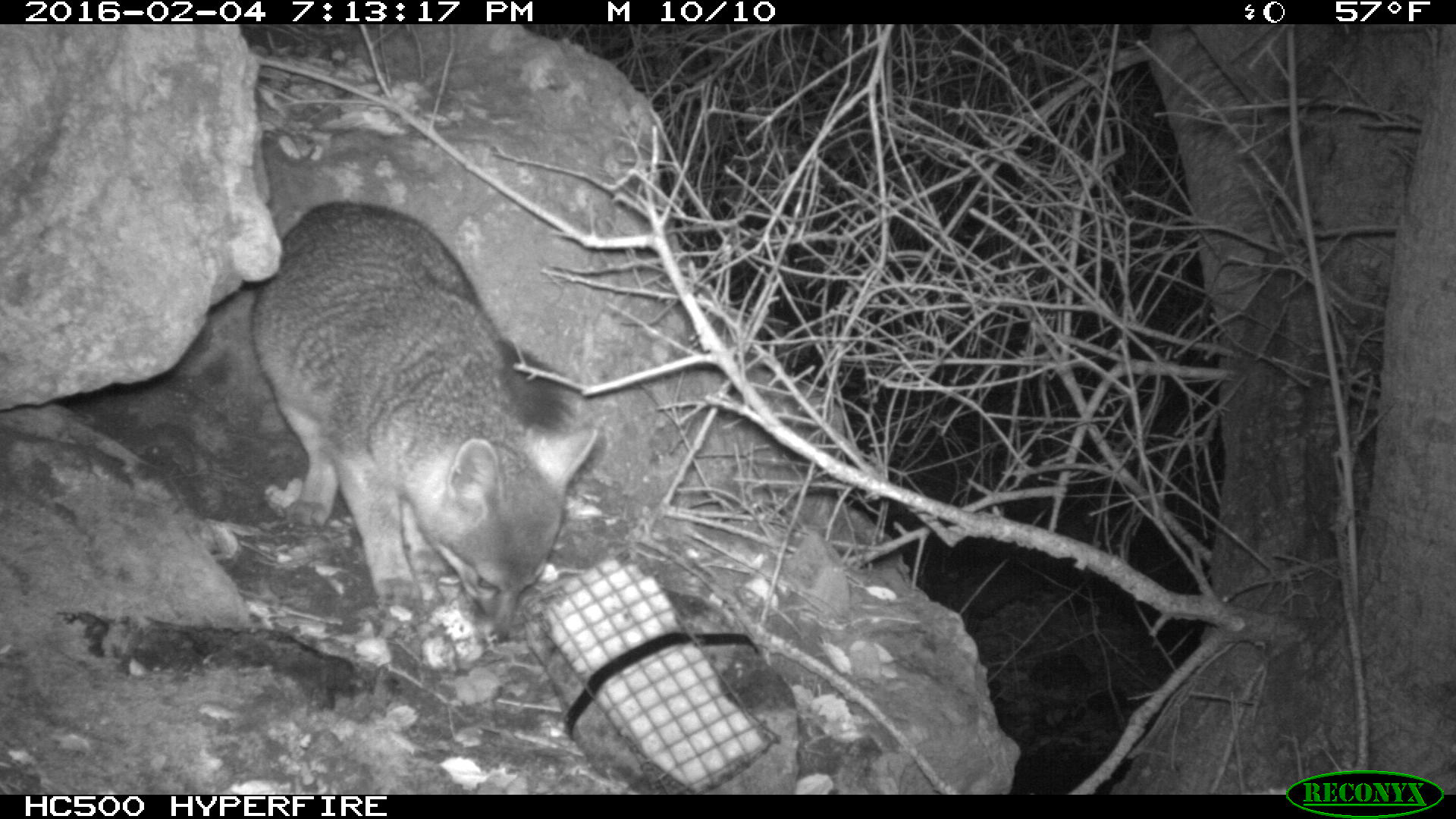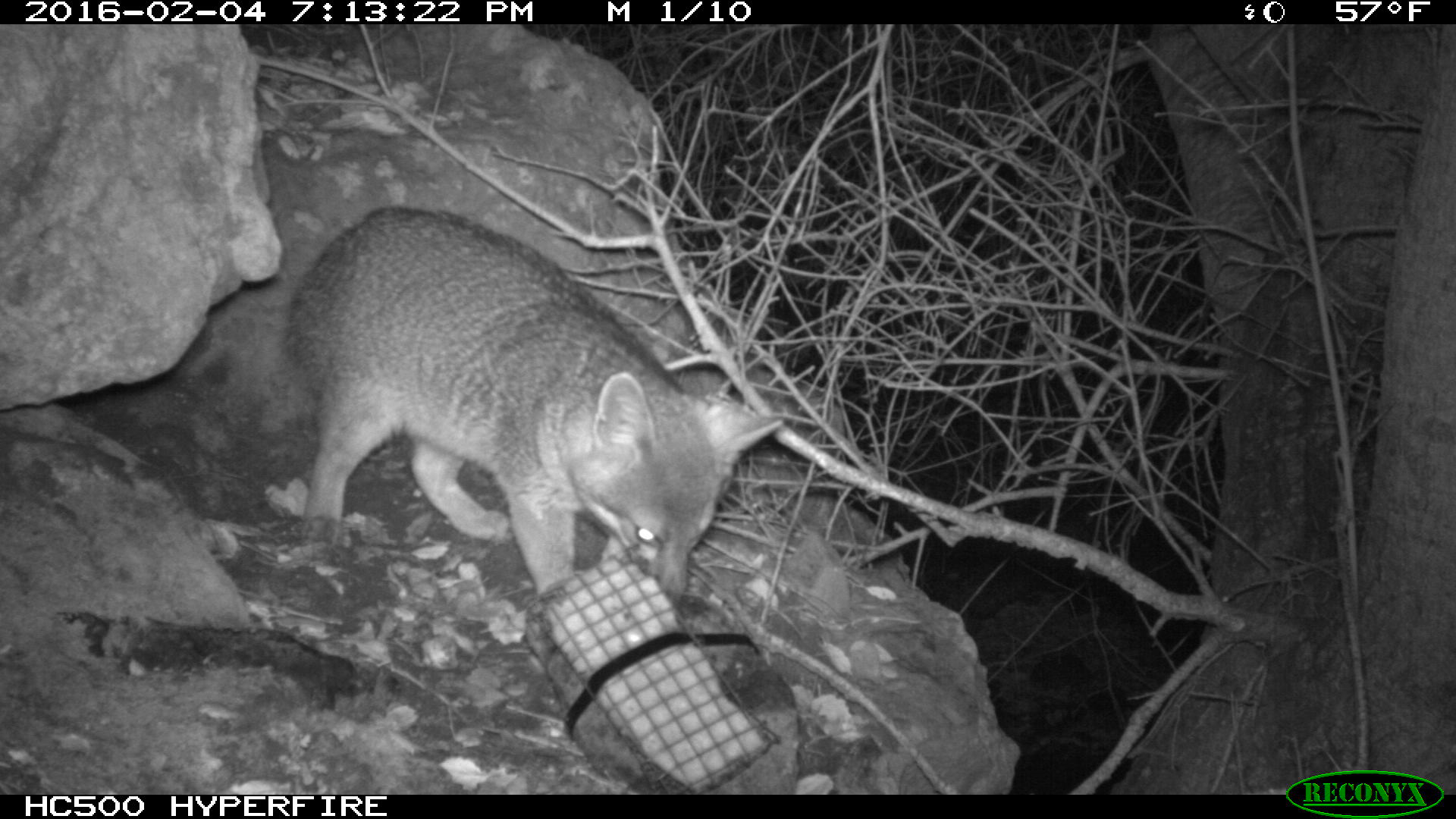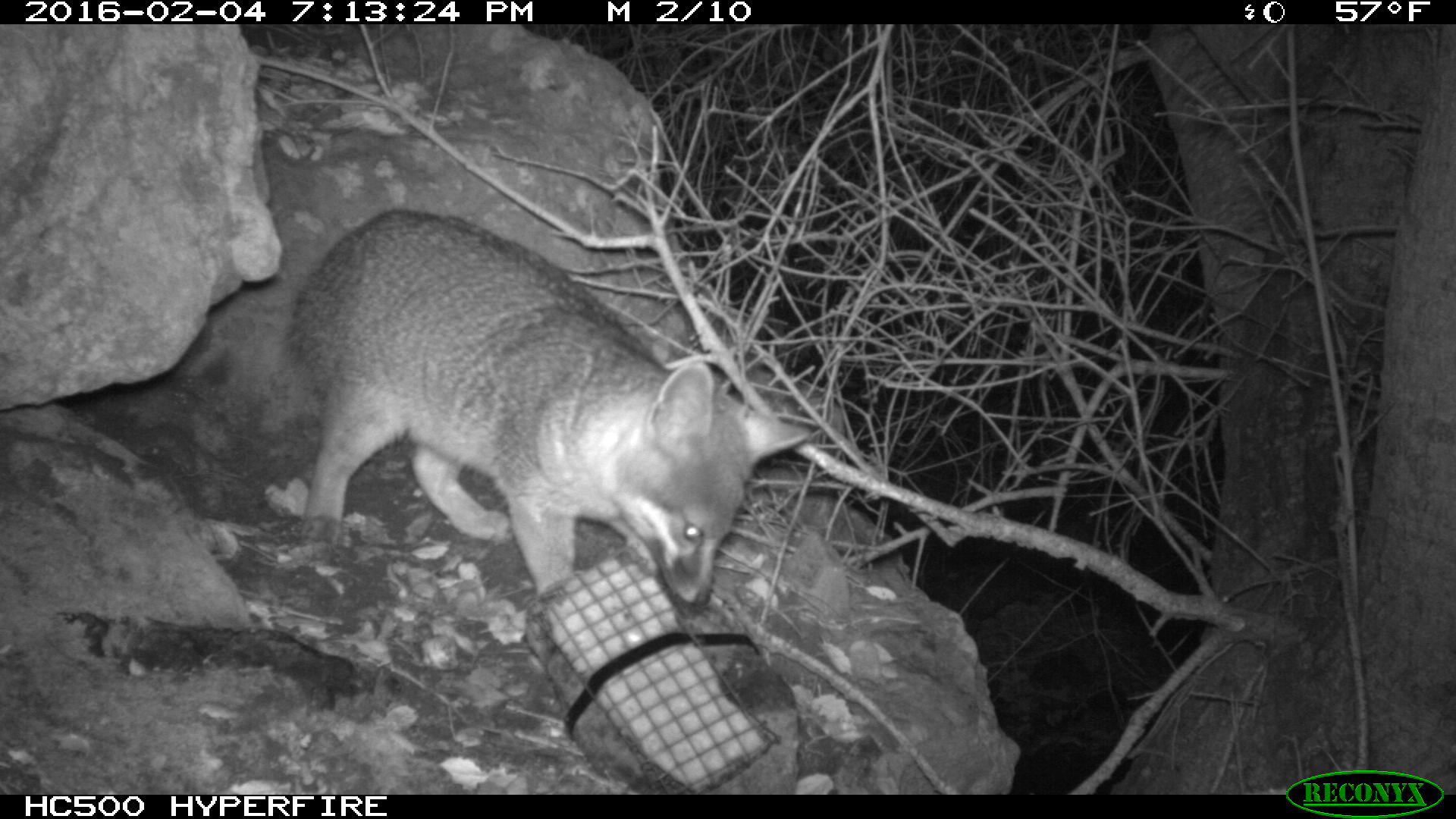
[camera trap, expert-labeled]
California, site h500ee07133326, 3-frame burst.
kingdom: Animalia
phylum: Chordata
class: Mammalia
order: Carnivora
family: Canidae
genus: Urocyon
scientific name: Urocyon littoralis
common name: island fox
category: fox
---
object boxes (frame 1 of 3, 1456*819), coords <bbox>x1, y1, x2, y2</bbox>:
fox: <bbox>248, 196, 601, 642</bbox>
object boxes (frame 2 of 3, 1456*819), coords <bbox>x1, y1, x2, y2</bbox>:
fox: <bbox>284, 203, 784, 604</bbox>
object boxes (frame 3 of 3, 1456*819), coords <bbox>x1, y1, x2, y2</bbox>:
fox: <bbox>284, 203, 811, 607</bbox>